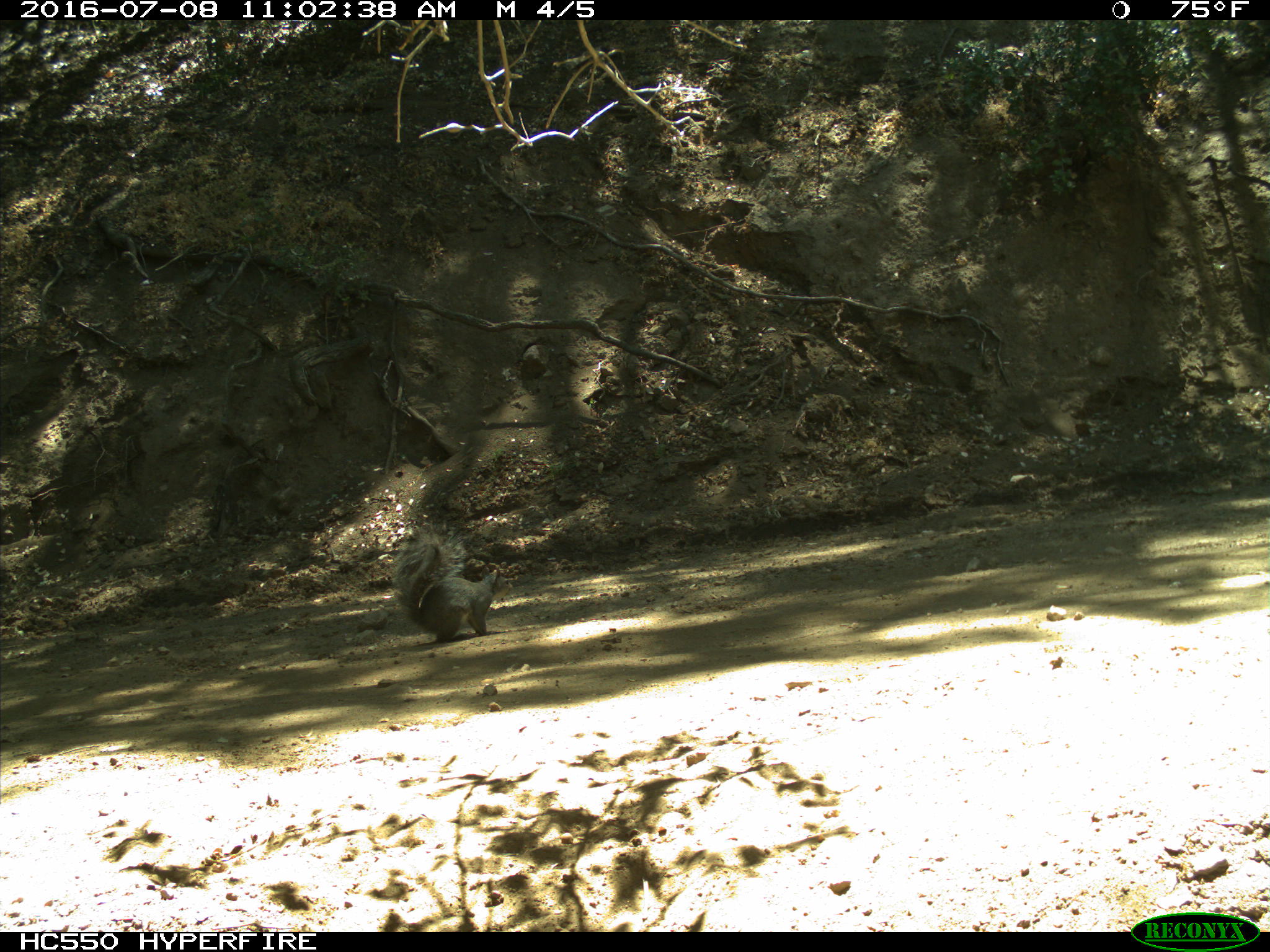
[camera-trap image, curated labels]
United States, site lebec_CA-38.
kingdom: Animalia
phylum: Chordata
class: Mammalia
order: Rodentia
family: Sciuridae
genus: Sciurus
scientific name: Sciurus carolinensis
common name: eastern gray squirrel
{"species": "Sciurus carolinensis (eastern gray squirrel)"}